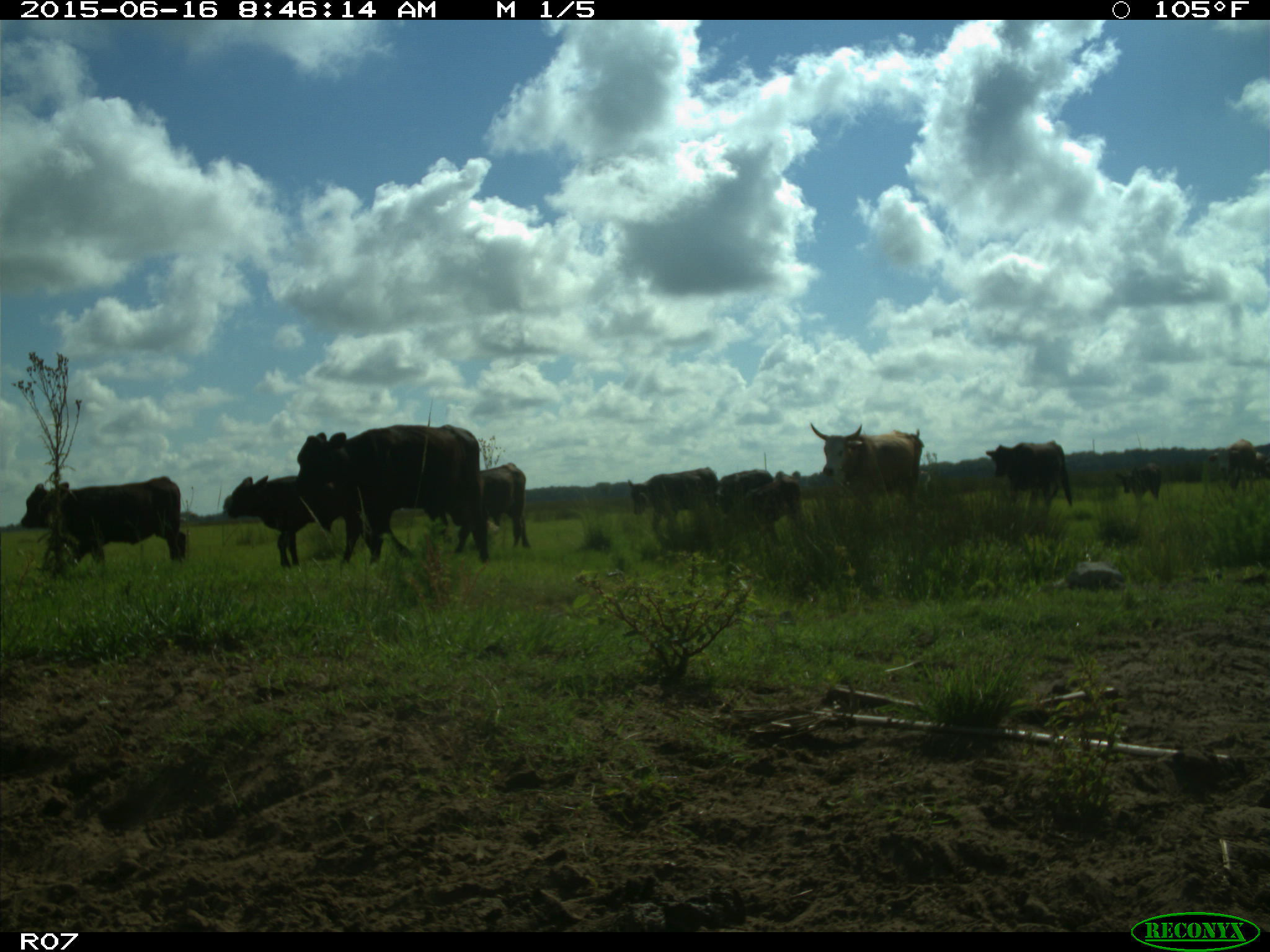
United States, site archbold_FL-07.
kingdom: Animalia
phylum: Chordata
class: Mammalia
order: Artiodactyla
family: Bovidae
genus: Bos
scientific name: Bos taurus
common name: domestic cow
Bos taurus (domestic cow).